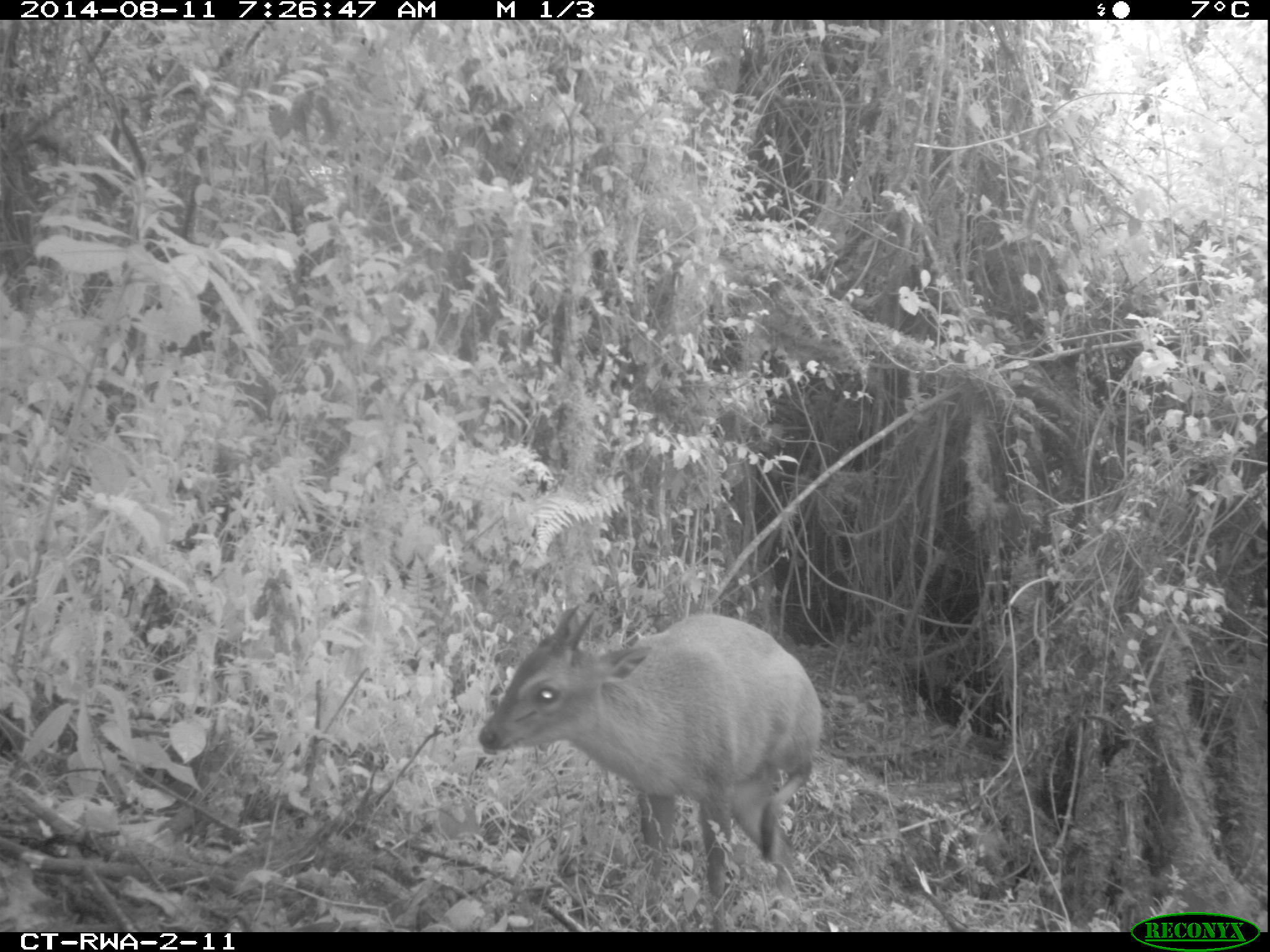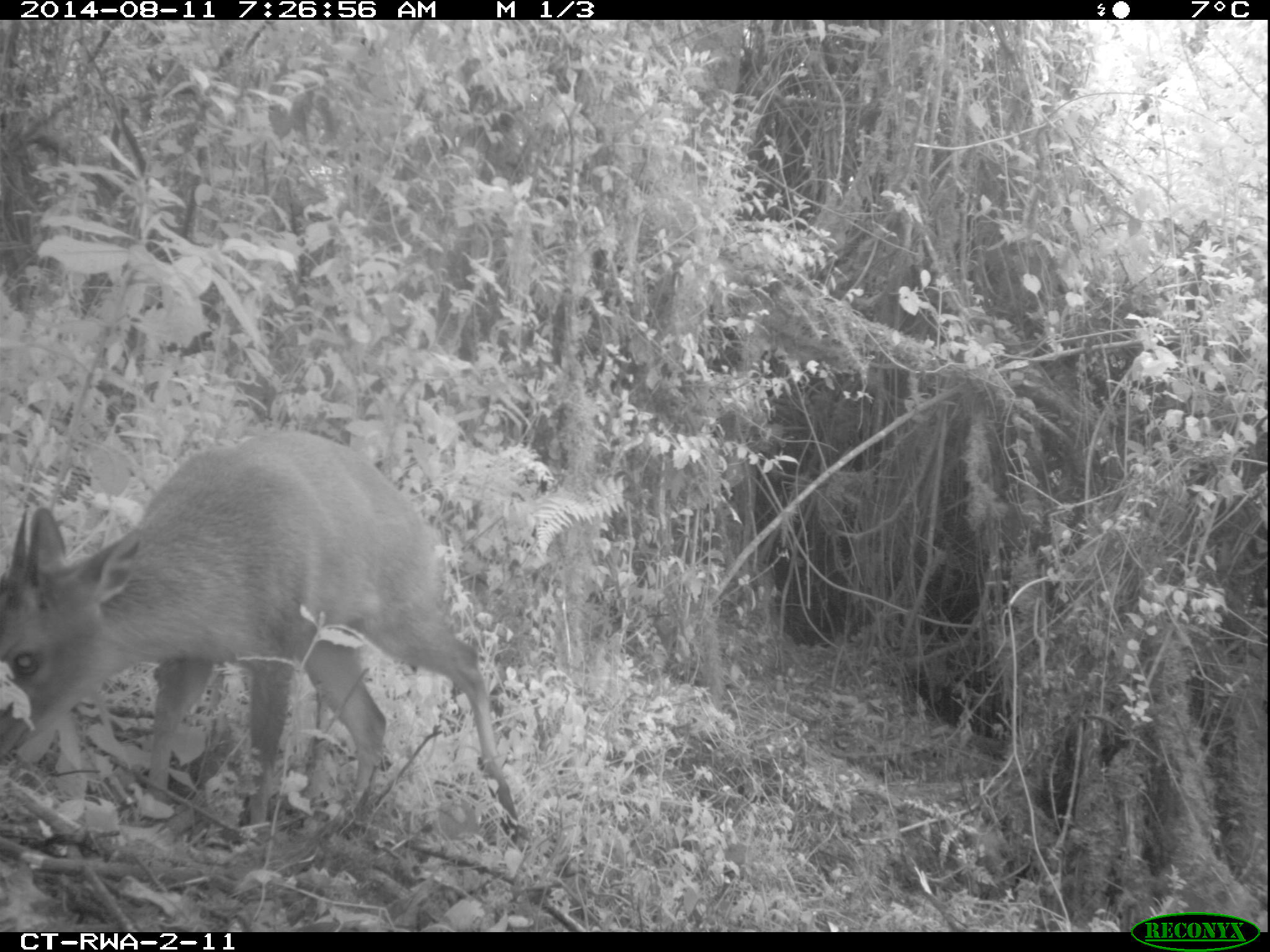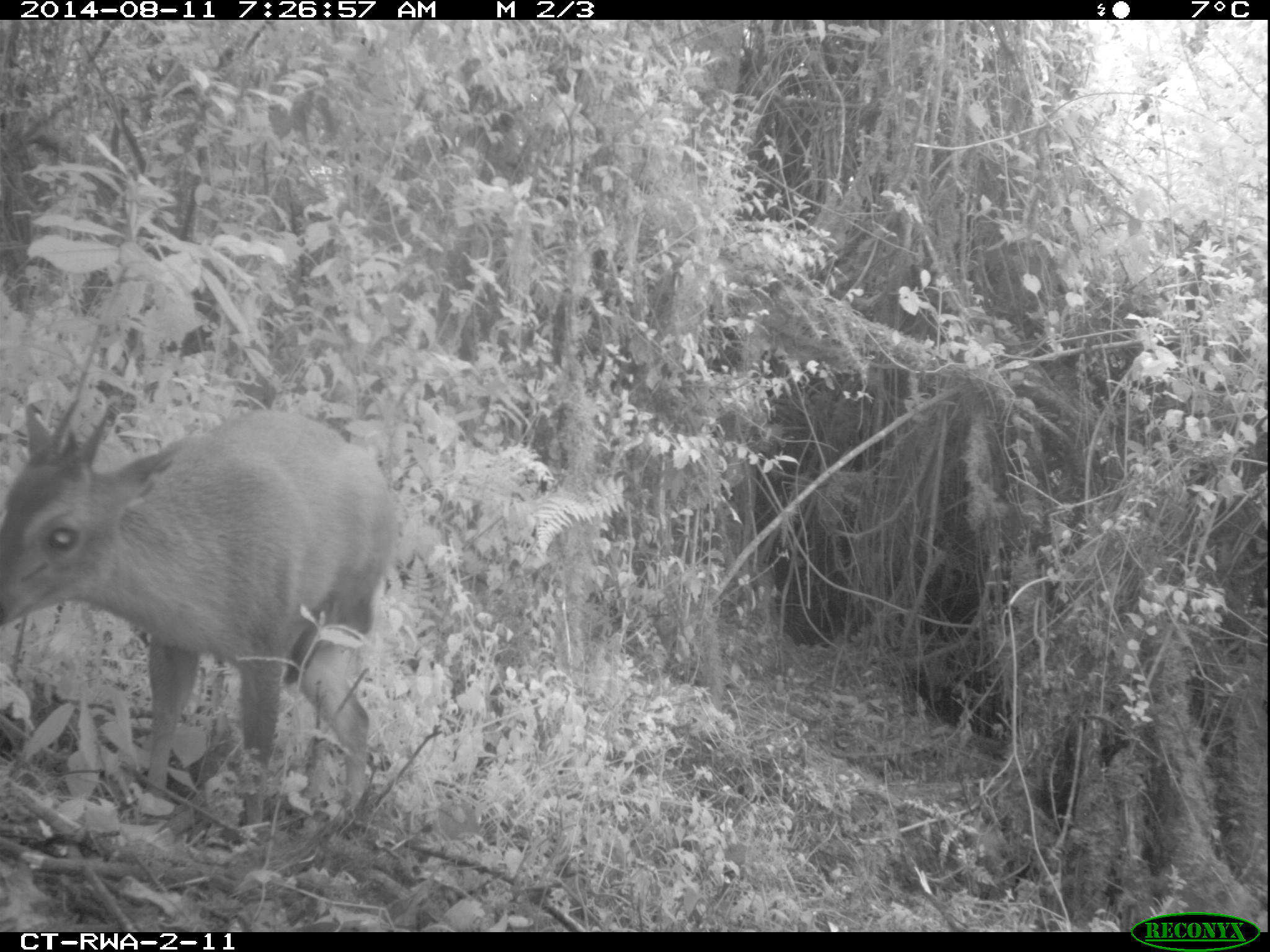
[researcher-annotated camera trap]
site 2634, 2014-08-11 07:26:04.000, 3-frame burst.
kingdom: Animalia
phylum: Chordata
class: Mammalia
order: Artiodactyla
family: Bovidae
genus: Cephalophus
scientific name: Cephalophus nigrifrons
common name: black-fronted duiker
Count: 1.